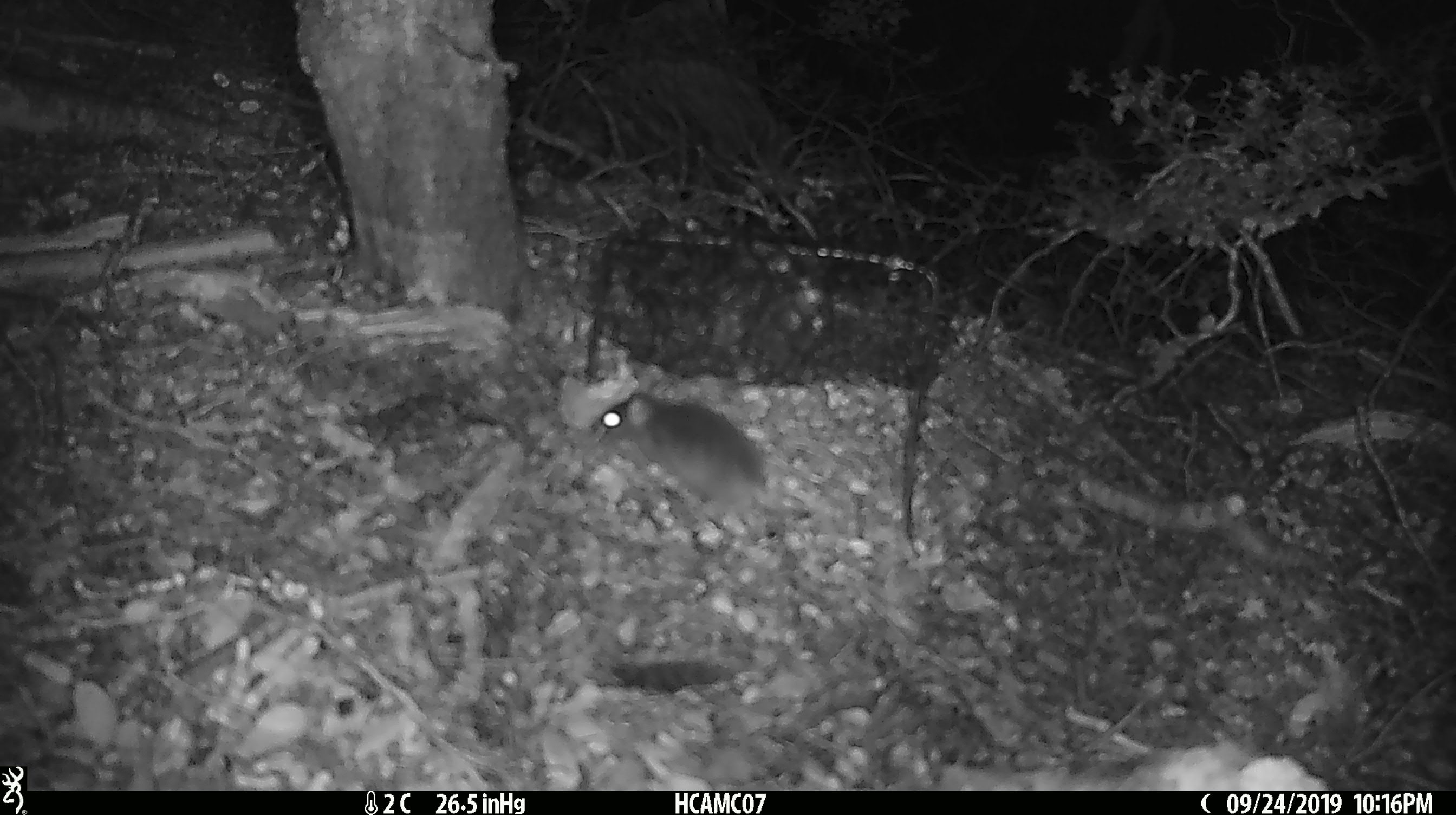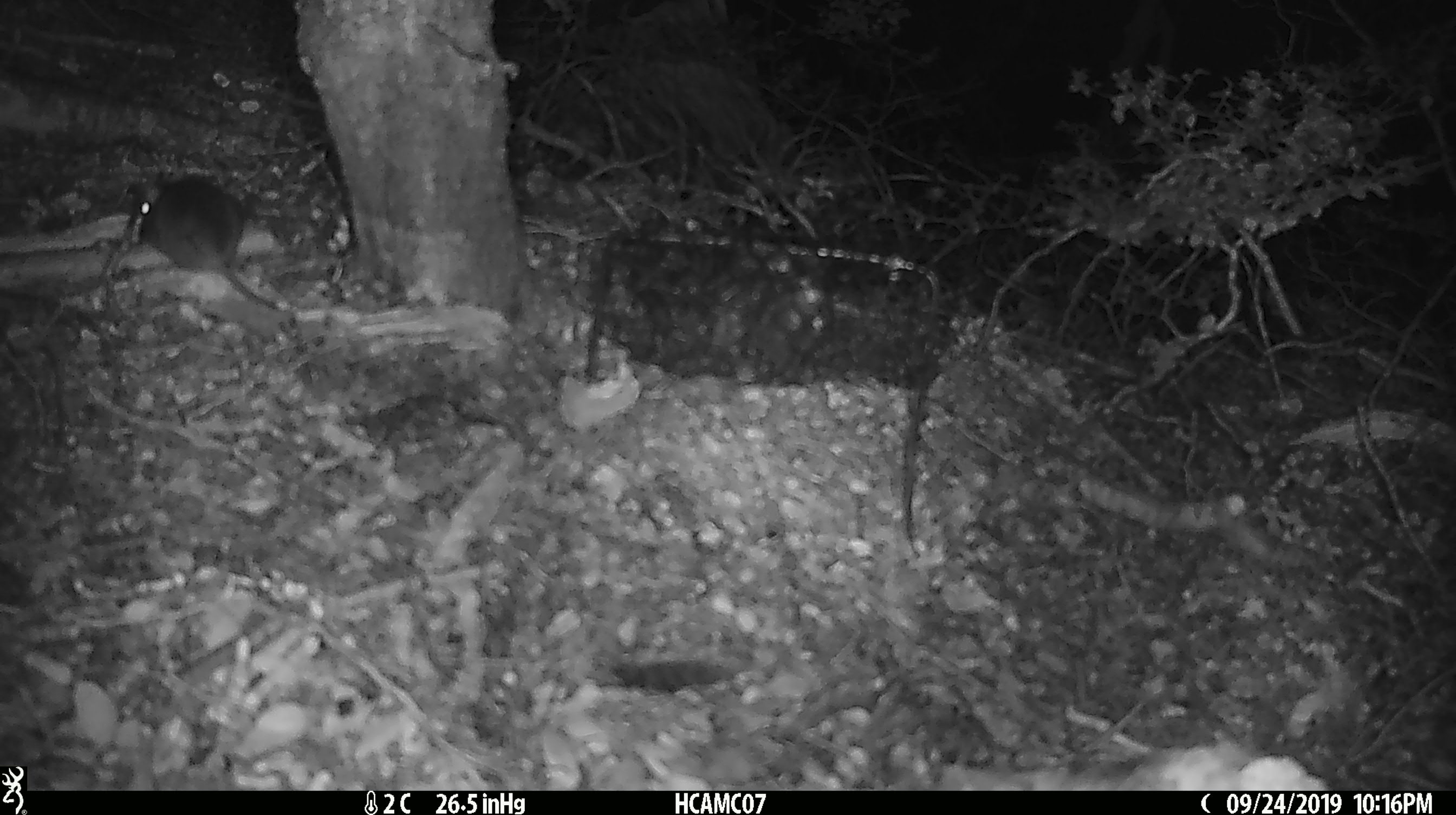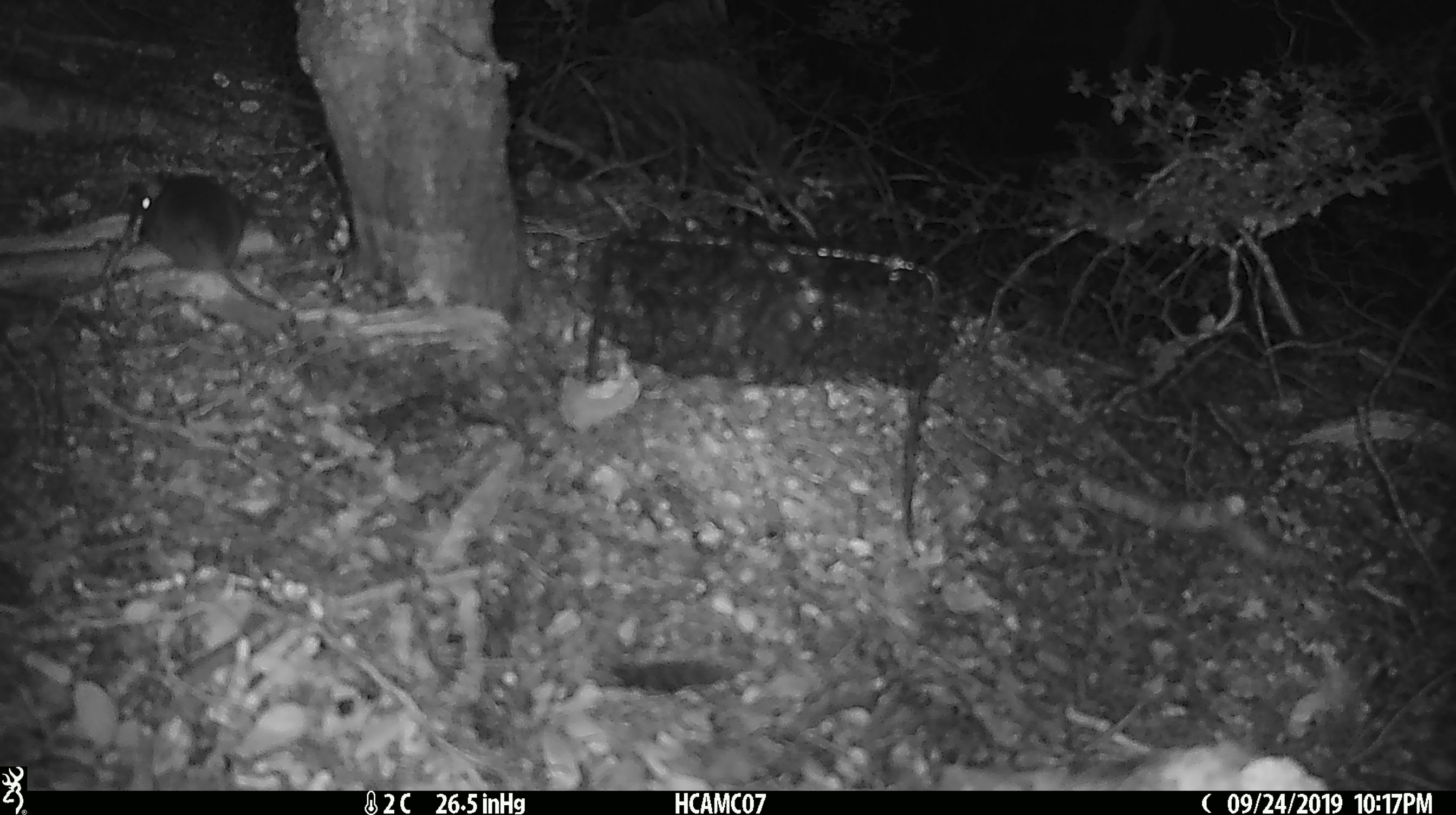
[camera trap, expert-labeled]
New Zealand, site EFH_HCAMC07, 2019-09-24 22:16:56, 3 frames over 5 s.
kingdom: Animalia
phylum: Chordata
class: Mammalia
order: Rodentia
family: Muridae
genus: Mus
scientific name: Mus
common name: mouse